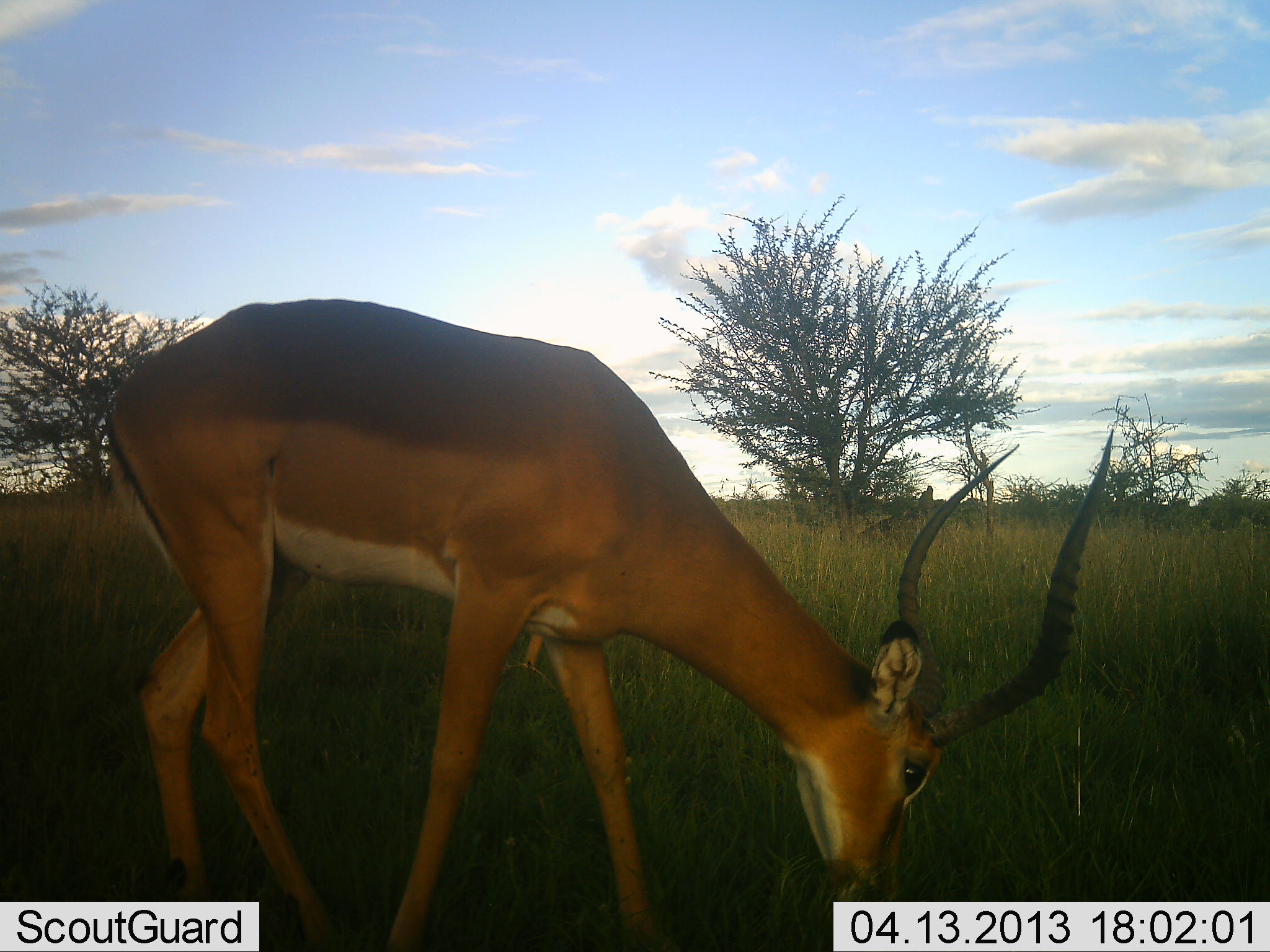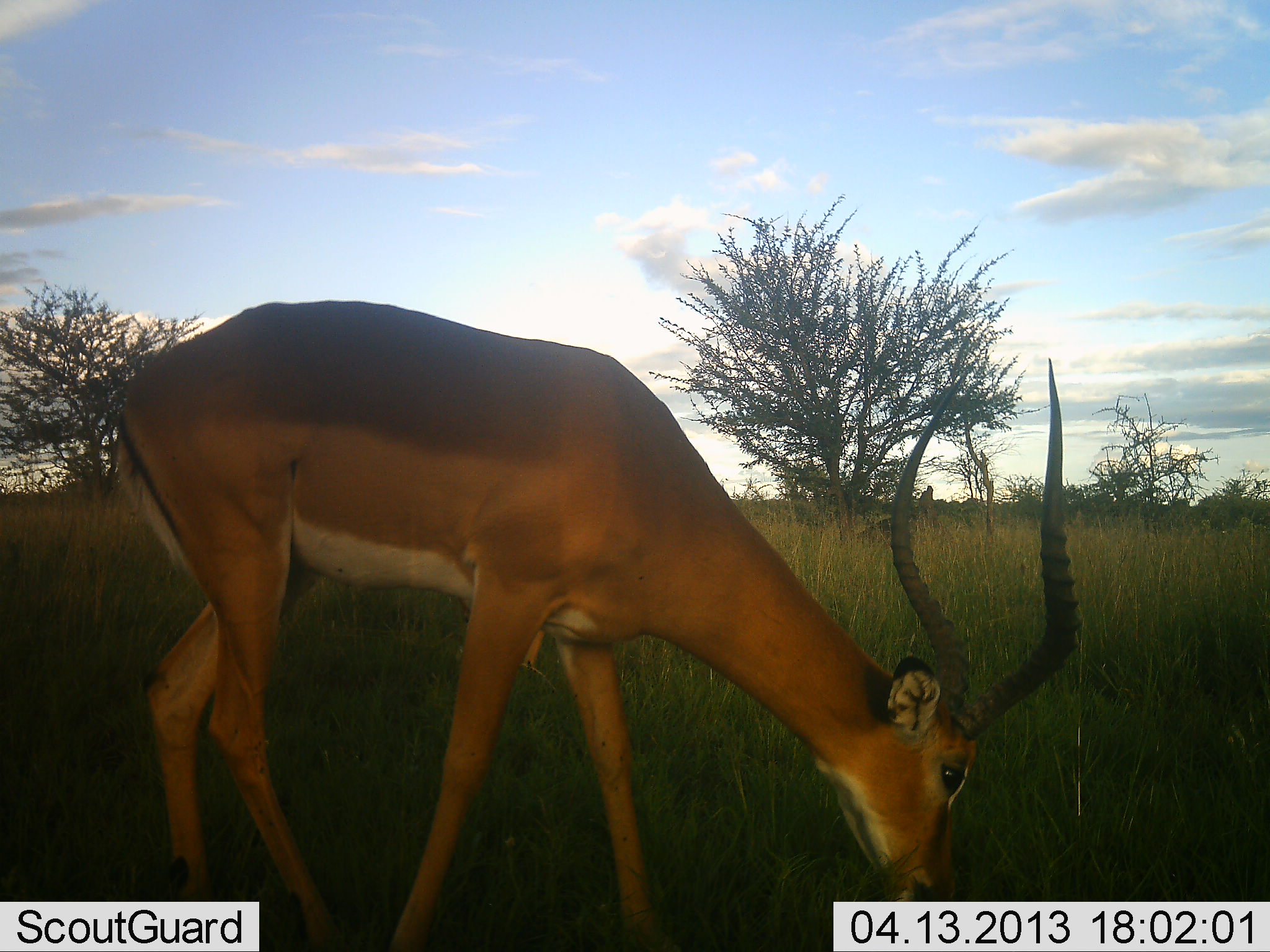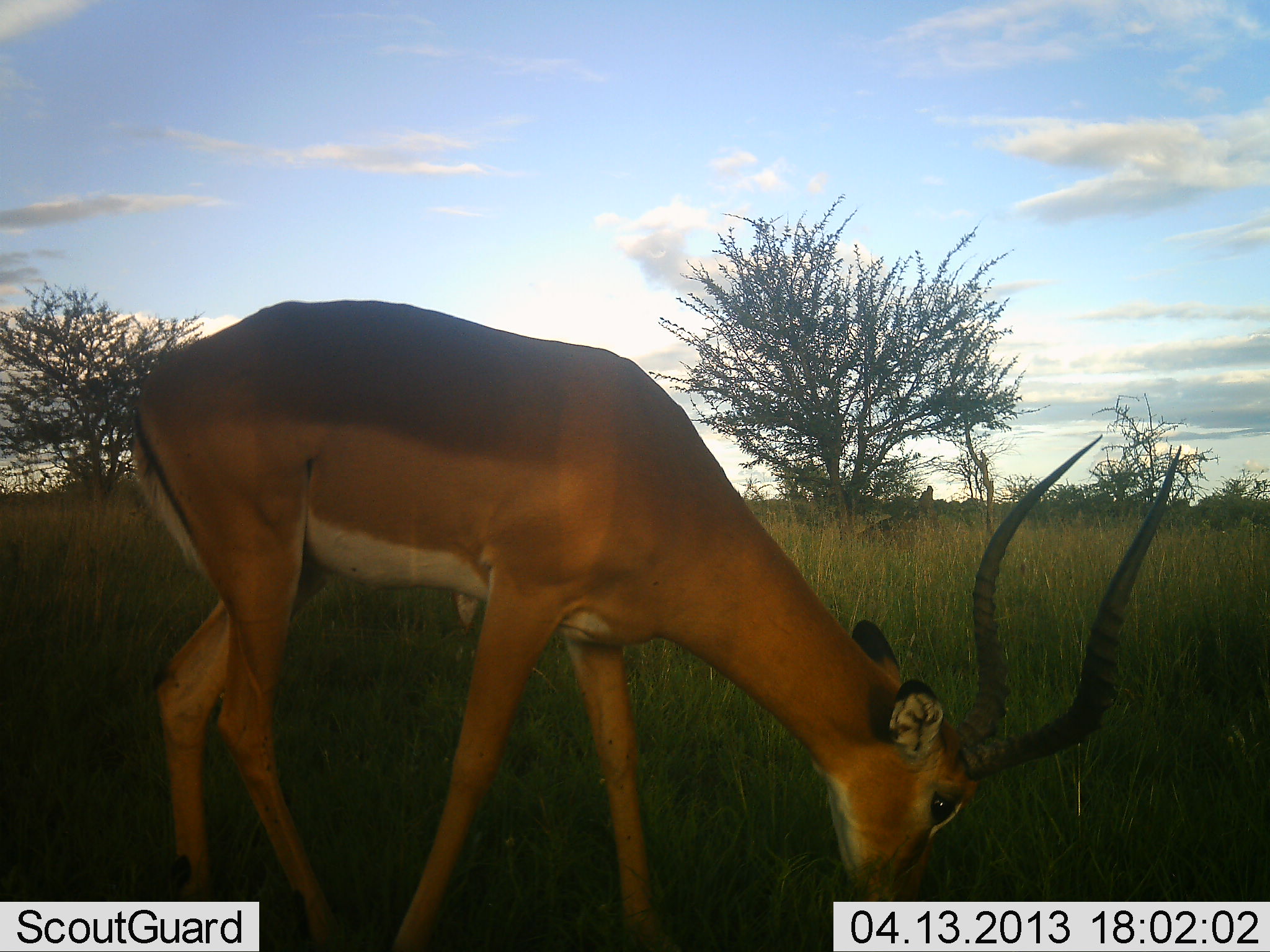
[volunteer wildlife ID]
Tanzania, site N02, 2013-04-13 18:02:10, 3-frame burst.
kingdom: Animalia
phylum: Chordata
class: Mammalia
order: Artiodactyla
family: Bovidae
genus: Aepyceros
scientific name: Aepyceros melampus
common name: impala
Impala (Aepyceros melampus), count 1. Behavior (volunteer vote fractions): standing 14%, resting 0%, moving 0%, interacting 0%. Young present (vote fraction): 0%. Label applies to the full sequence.